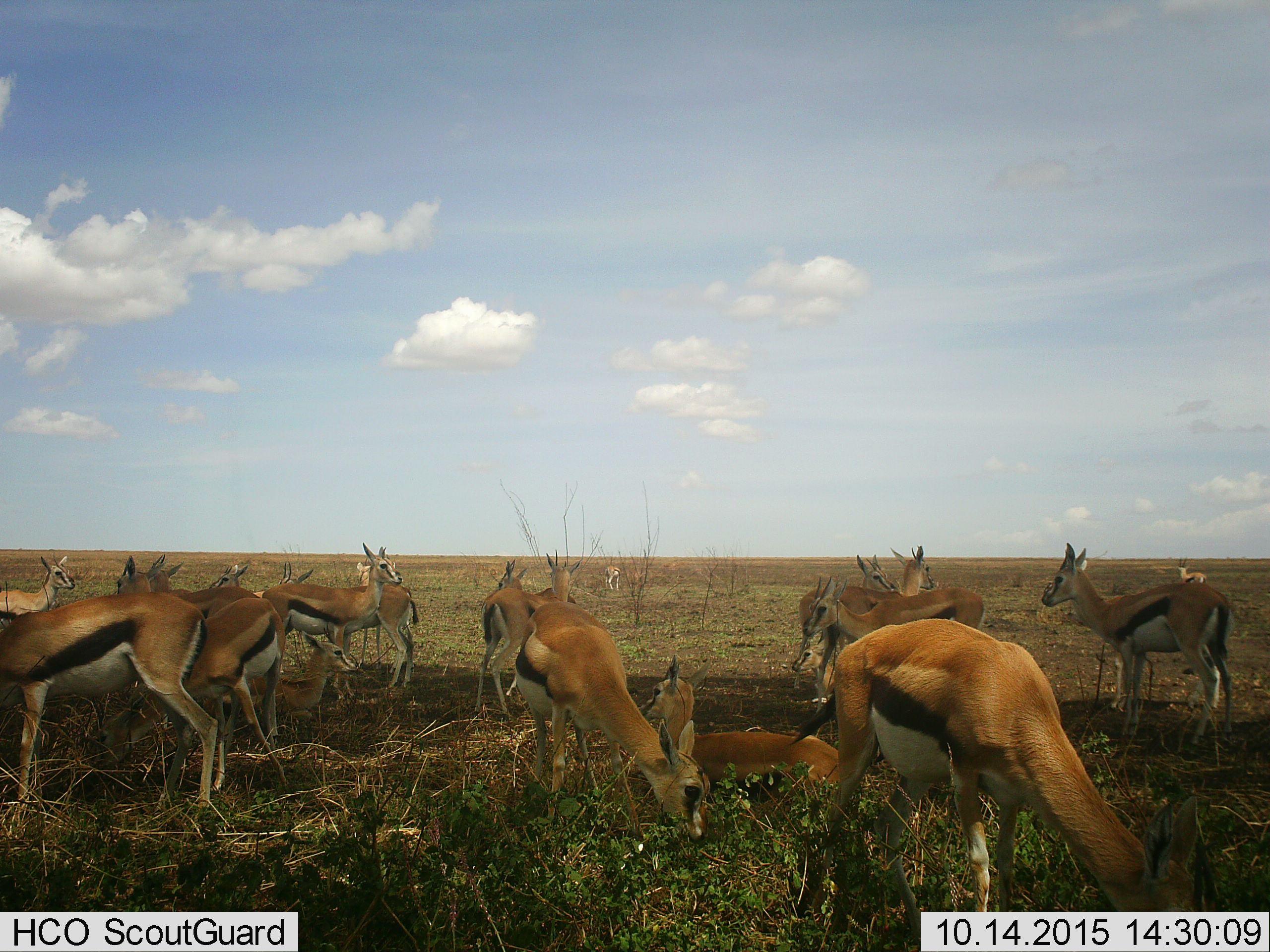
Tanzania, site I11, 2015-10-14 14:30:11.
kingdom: Animalia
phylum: Chordata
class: Mammalia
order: Artiodactyla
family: Bovidae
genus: Eudorcas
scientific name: Eudorcas thomsonii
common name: thomson's gazelle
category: gazellethomsons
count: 11-50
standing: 67%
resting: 100%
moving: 0%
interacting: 0%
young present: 33%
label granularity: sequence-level